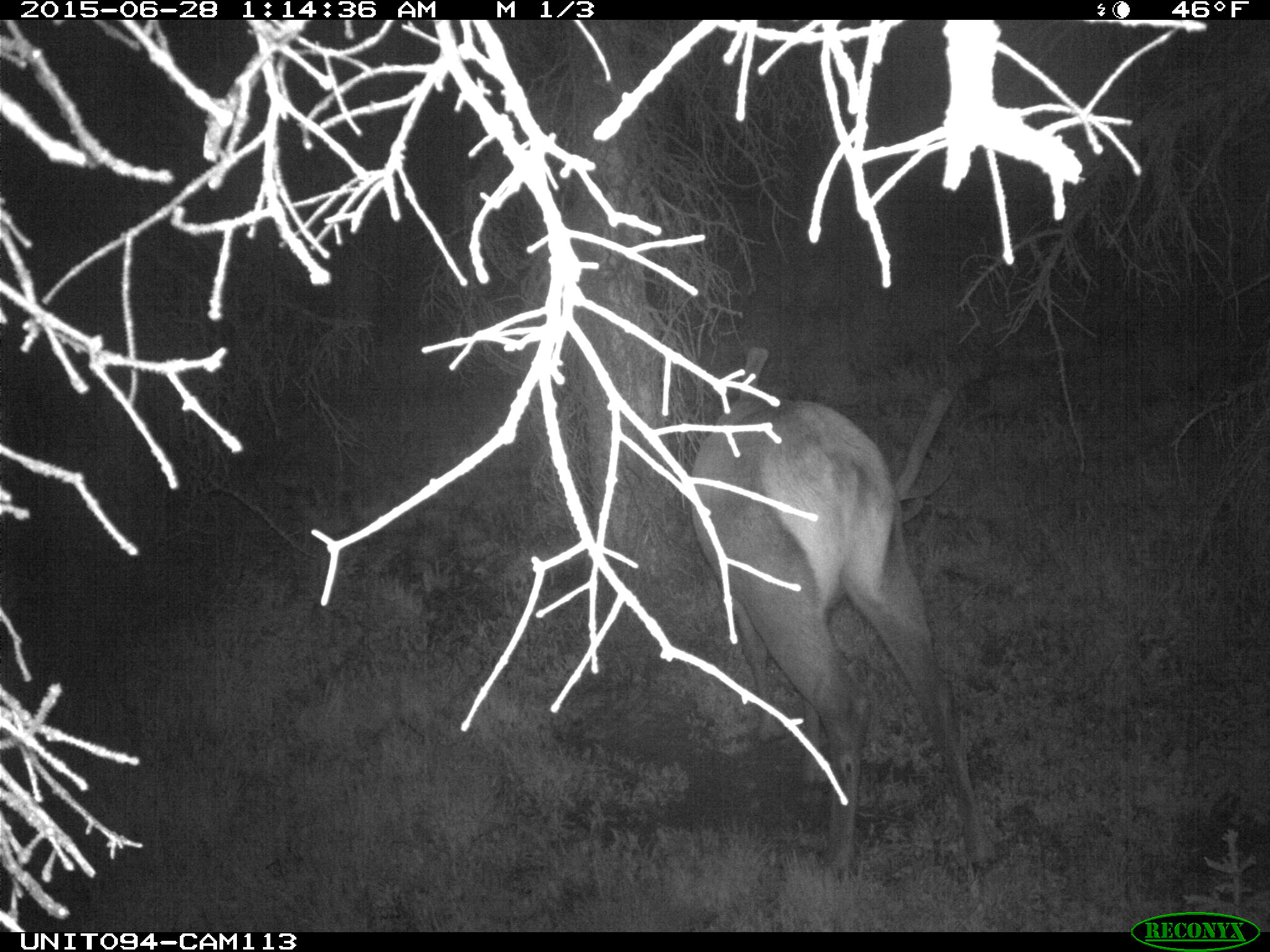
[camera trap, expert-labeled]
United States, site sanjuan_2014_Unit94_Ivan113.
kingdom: Animalia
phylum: Chordata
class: Mammalia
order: Artiodactyla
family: Cervidae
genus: Cervus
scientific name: Cervus elaphus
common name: red deer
Cervus elaphus (red deer).